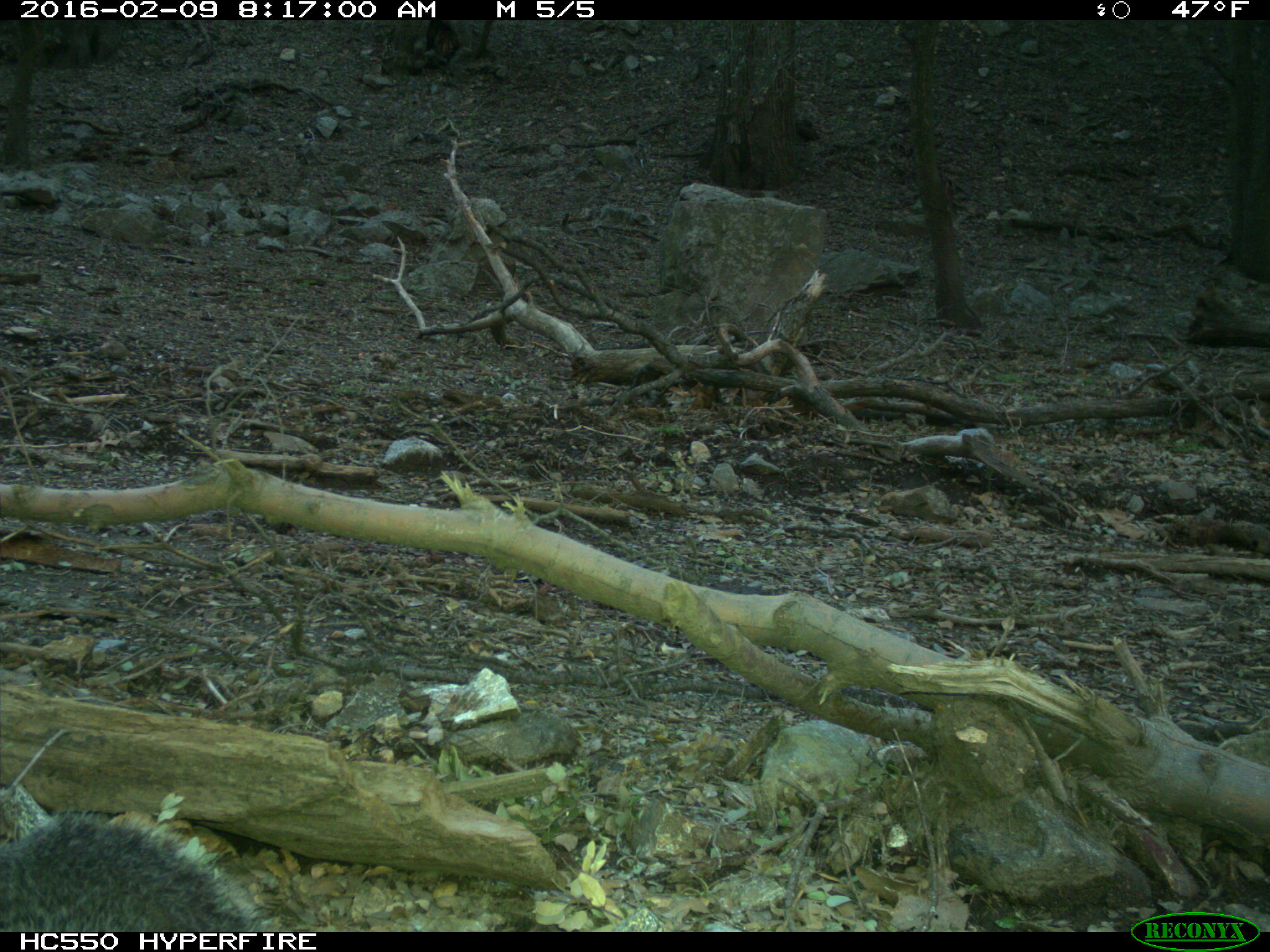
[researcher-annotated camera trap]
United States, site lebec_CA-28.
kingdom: Animalia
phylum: Chordata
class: Mammalia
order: Rodentia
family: Sciuridae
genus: Sciurus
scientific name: Sciurus carolinensis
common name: eastern gray squirrel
Sciurus carolinensis (eastern gray squirrel).